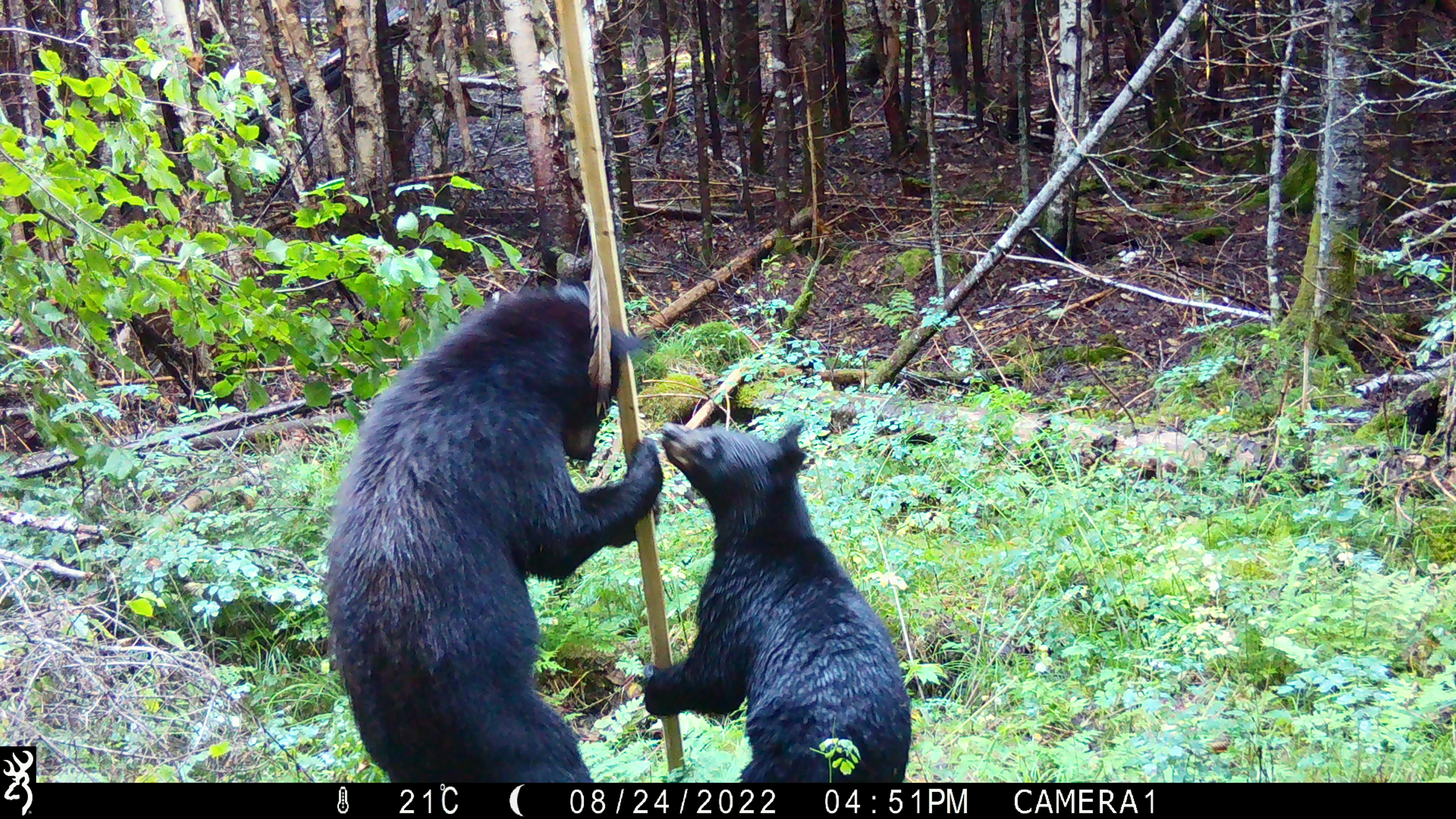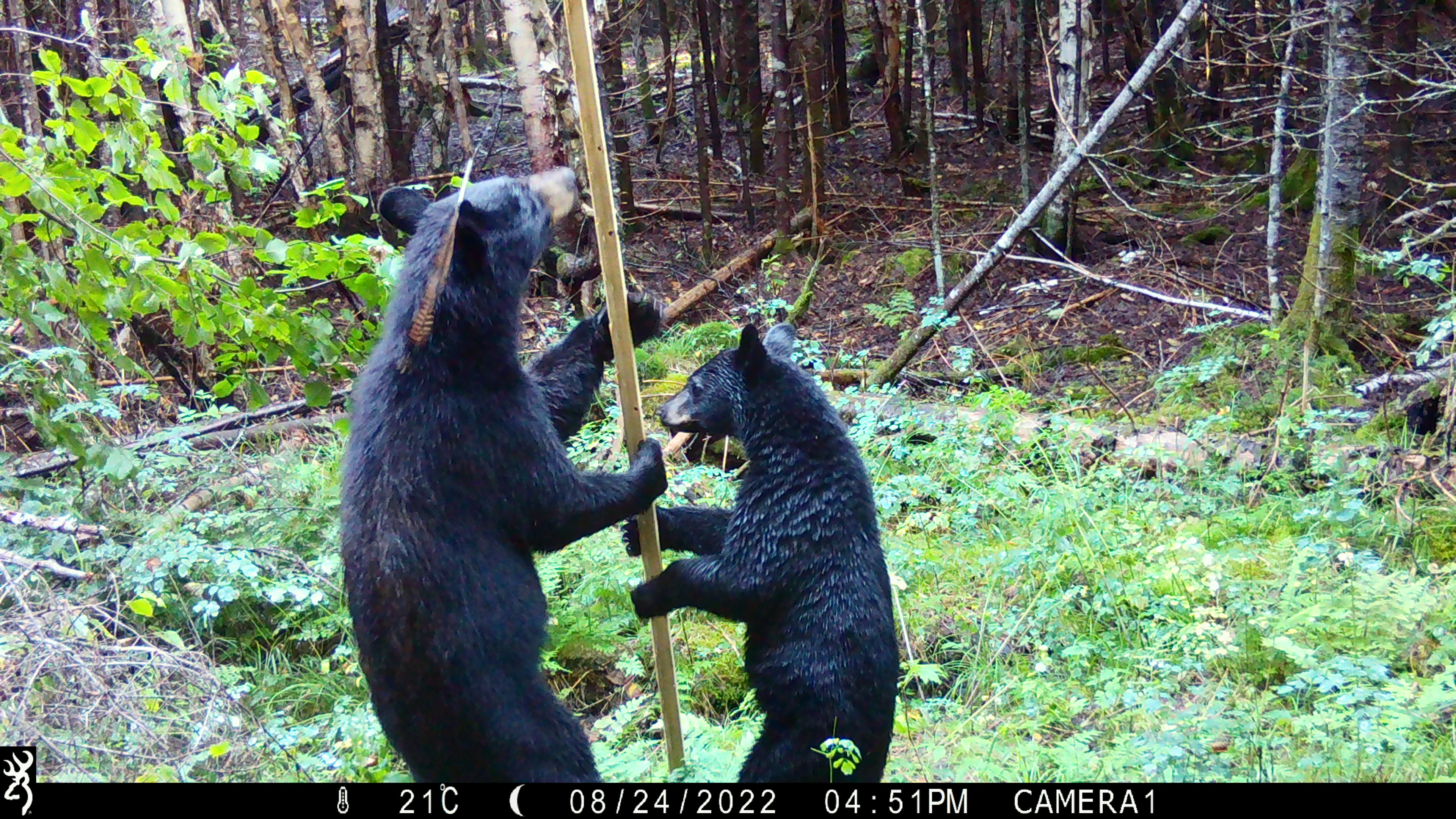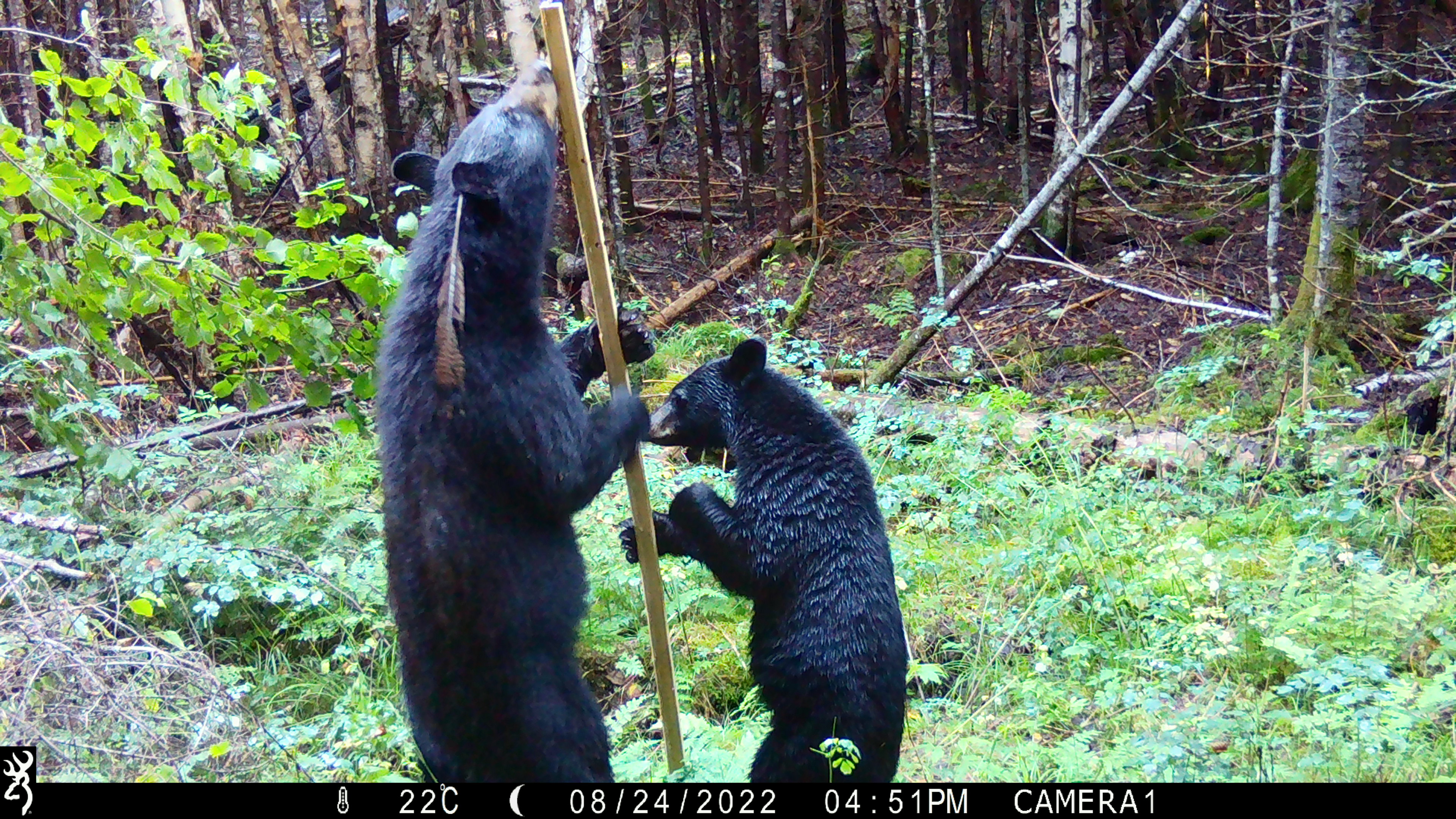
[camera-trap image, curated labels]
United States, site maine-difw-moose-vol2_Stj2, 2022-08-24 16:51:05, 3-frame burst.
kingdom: Animalia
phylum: Chordata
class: Mammalia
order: Carnivora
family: Ursidae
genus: Ursus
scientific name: Ursus americanus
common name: black bear